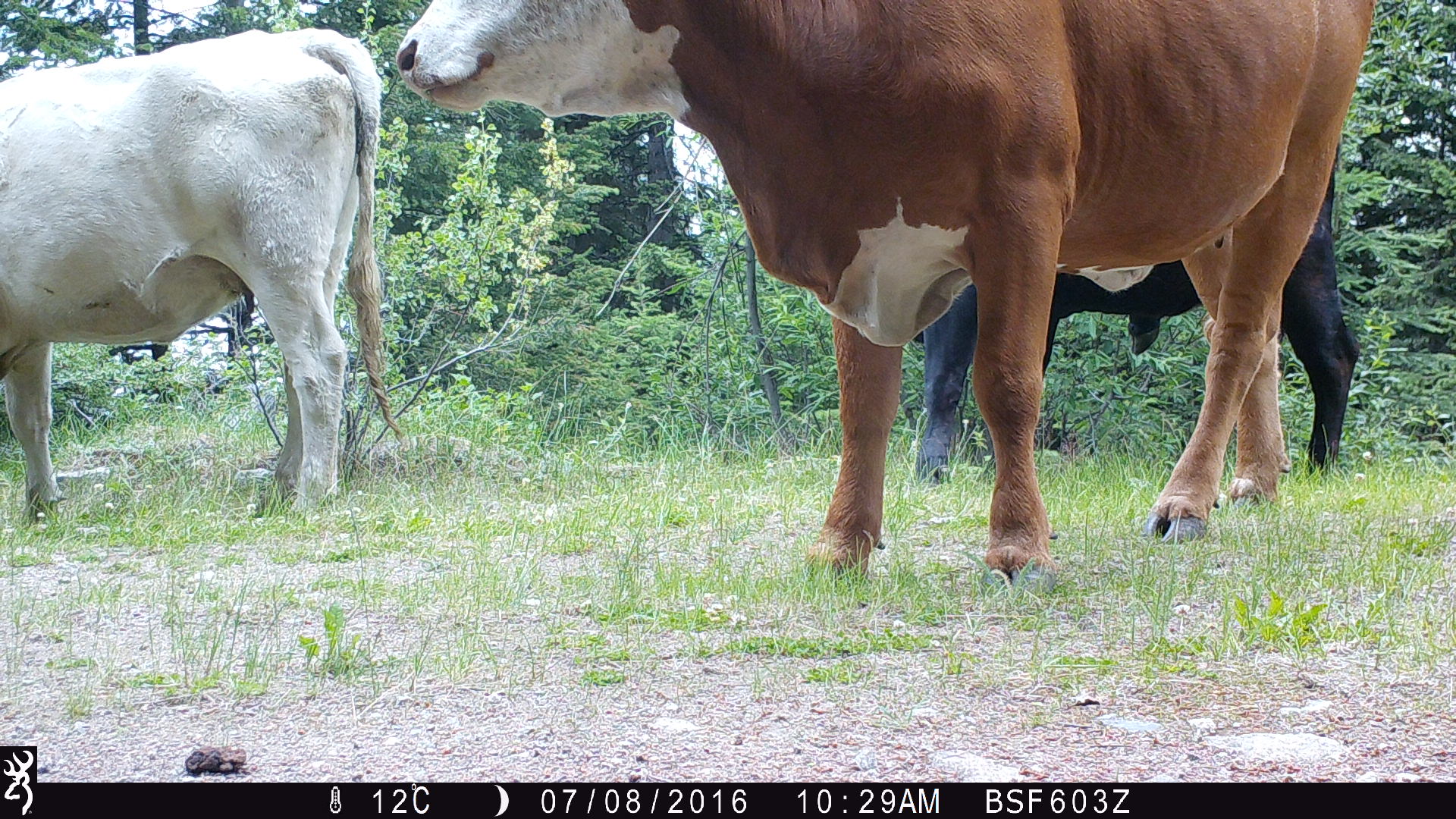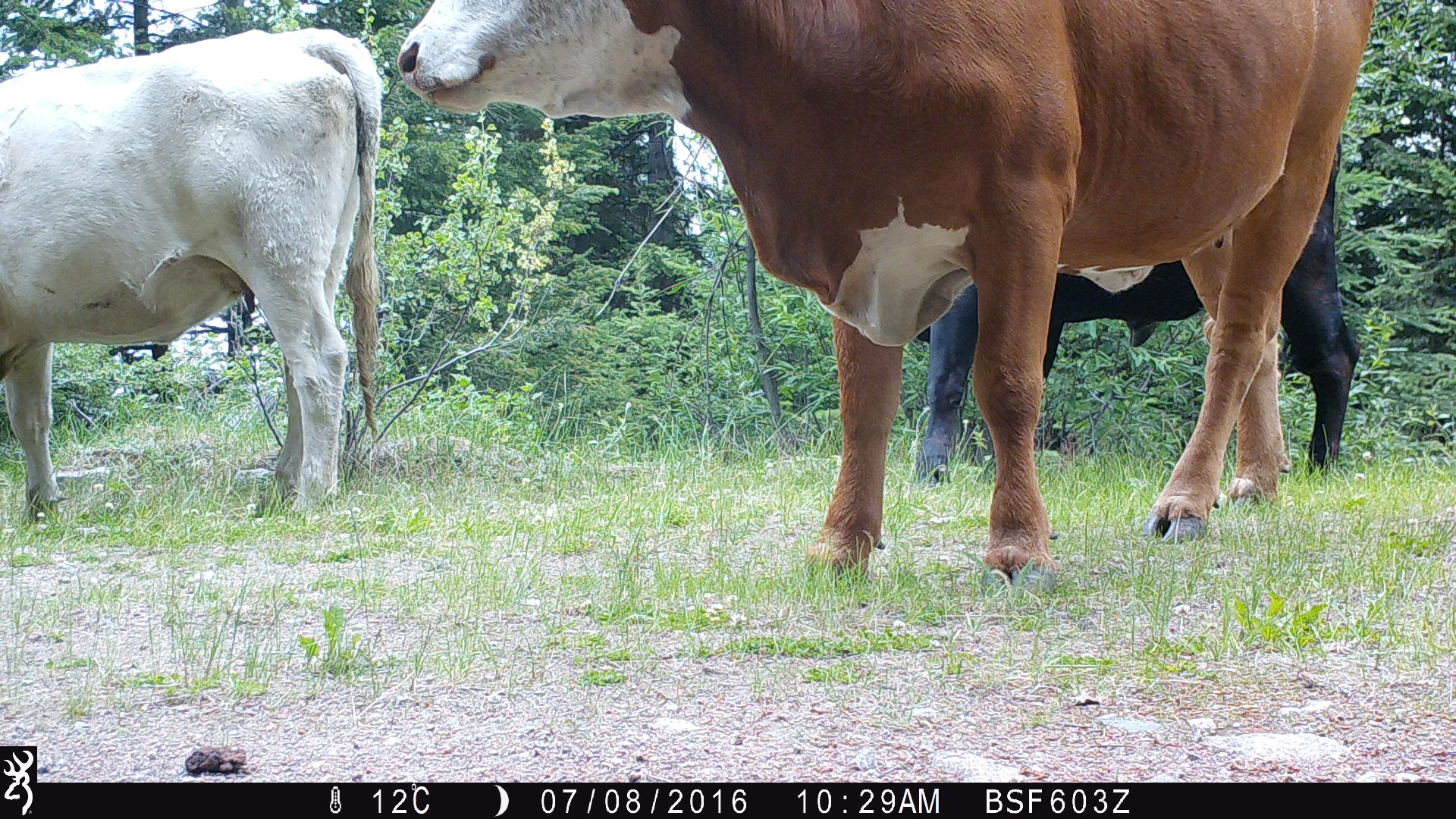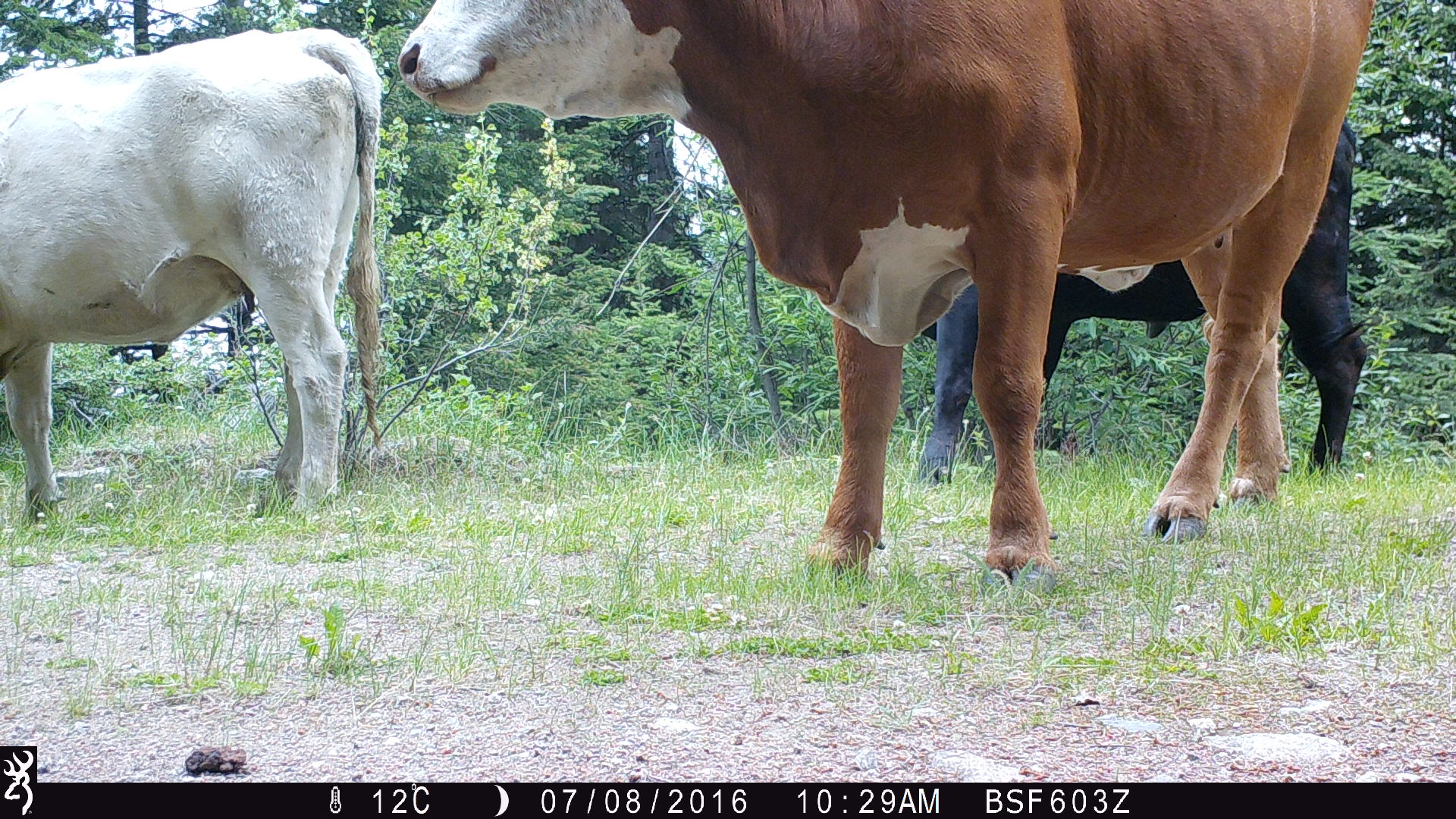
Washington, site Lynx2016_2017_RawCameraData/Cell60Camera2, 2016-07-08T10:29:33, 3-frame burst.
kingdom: Animalia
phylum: Chordata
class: Mammalia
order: Artiodactyla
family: Bovidae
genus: Bos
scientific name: Bos taurus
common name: domestic cattle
Domestic cattle (Bos taurus). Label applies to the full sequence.